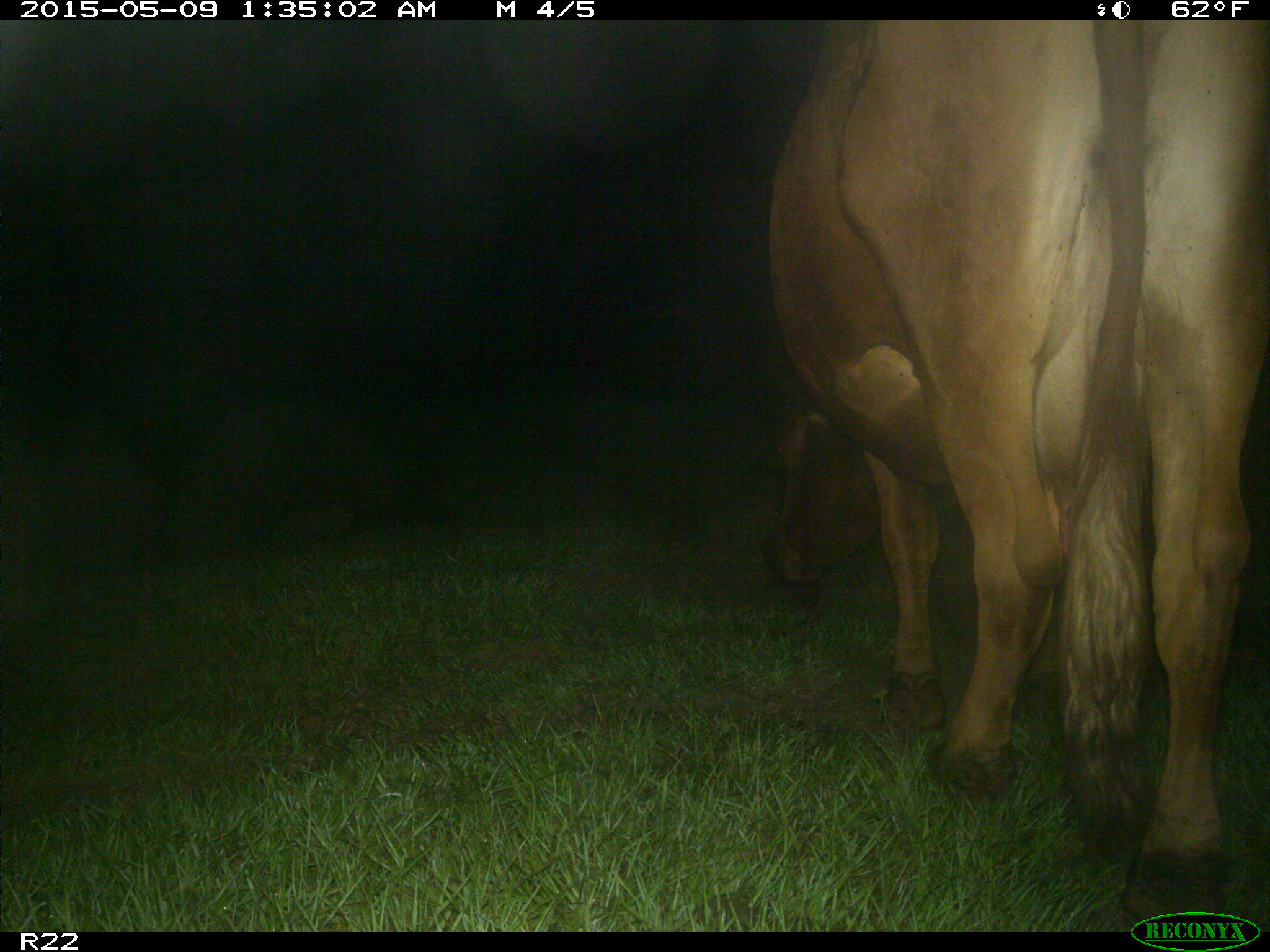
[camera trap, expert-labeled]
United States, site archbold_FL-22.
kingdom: Animalia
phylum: Chordata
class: Mammalia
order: Artiodactyla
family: Bovidae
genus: Bos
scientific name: Bos taurus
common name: domestic cow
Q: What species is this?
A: Bos taurus (domestic cow).